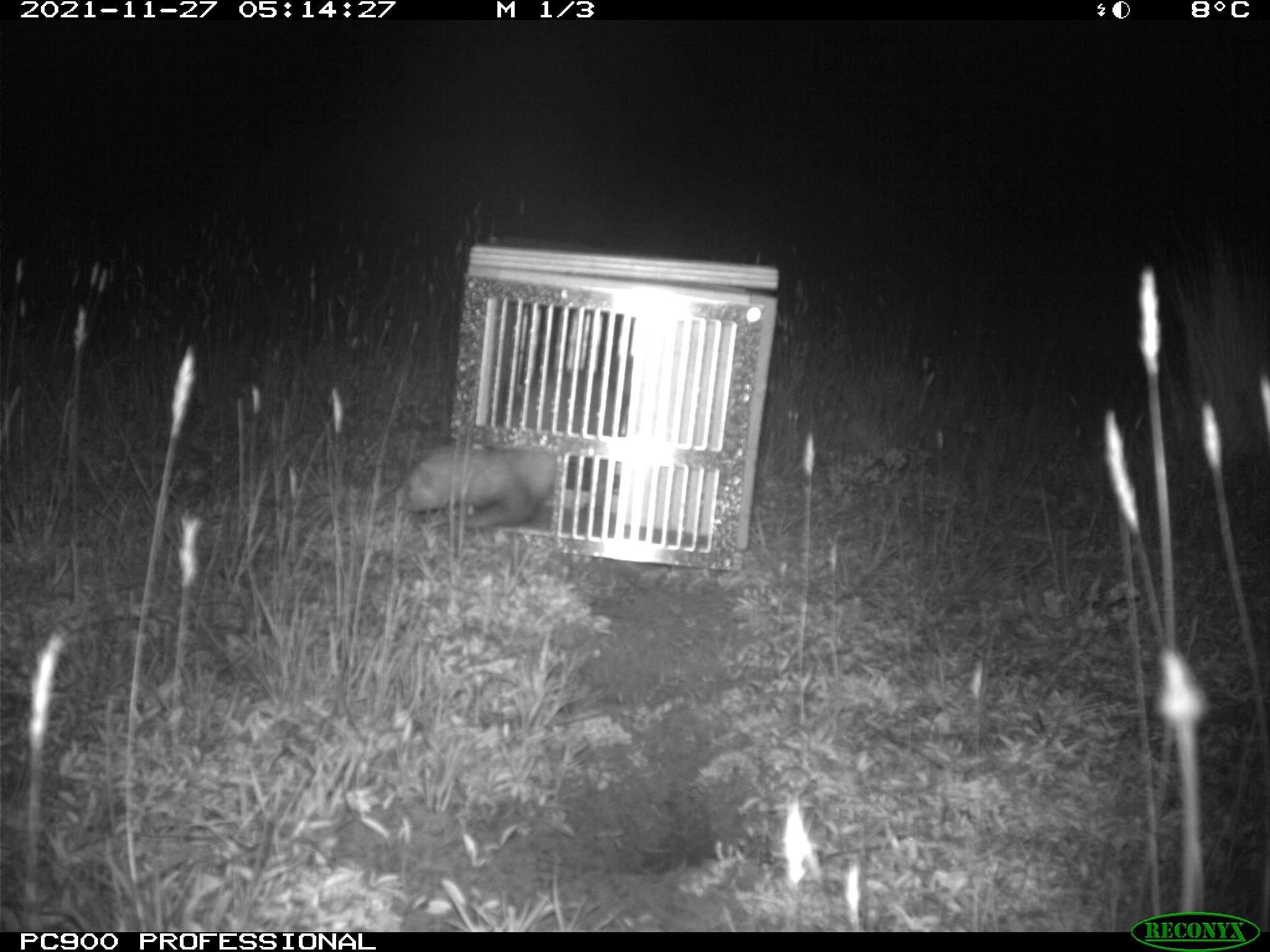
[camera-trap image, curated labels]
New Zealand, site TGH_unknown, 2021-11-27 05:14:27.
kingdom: Animalia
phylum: Chordata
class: Mammalia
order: Carnivora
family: Mustelidae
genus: Mustela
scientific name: Mustela furo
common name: ferret